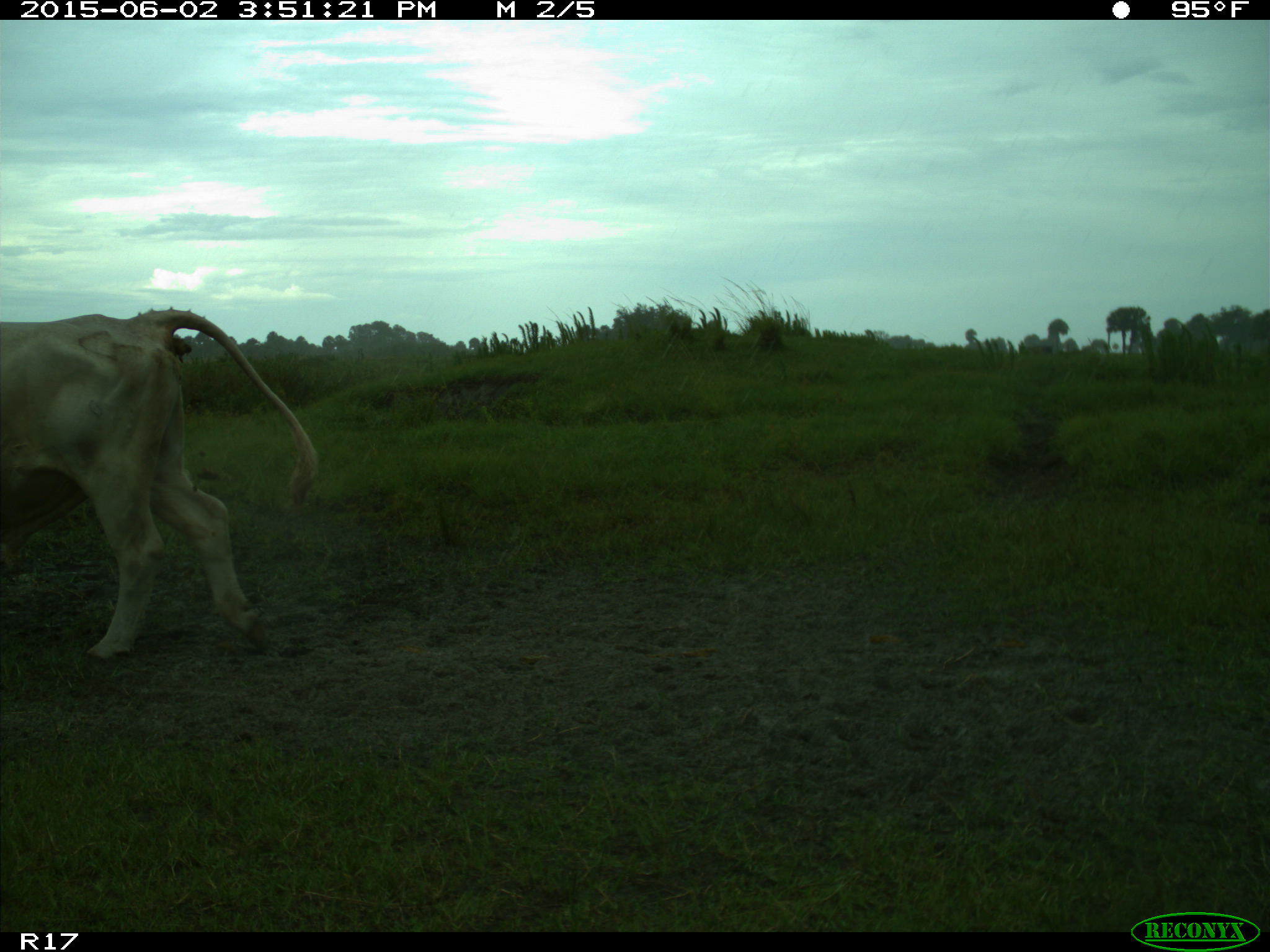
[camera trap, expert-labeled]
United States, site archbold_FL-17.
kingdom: Animalia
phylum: Chordata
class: Mammalia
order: Artiodactyla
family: Bovidae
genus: Bos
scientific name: Bos taurus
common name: domestic cow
Bos taurus (domestic cow).